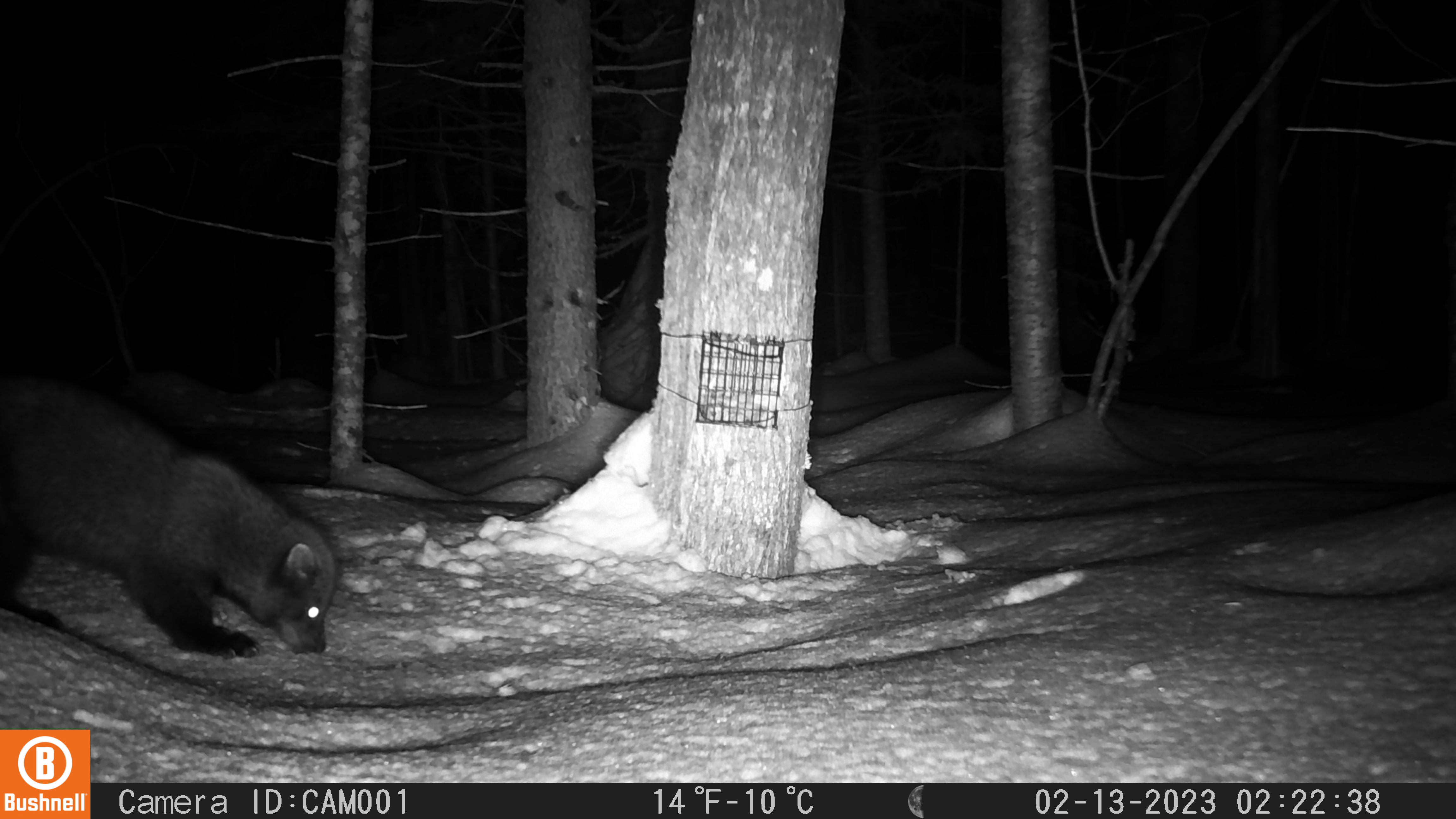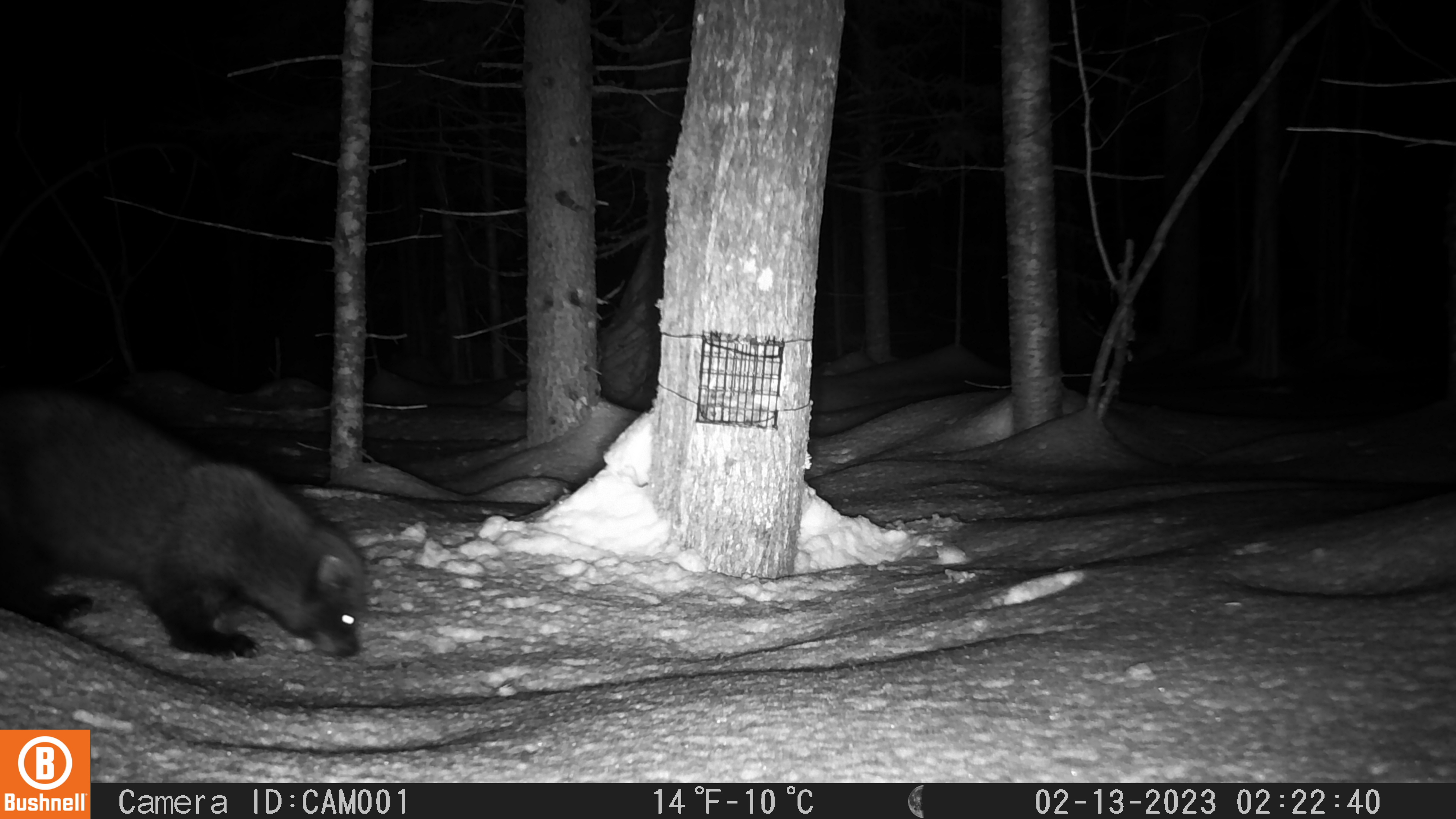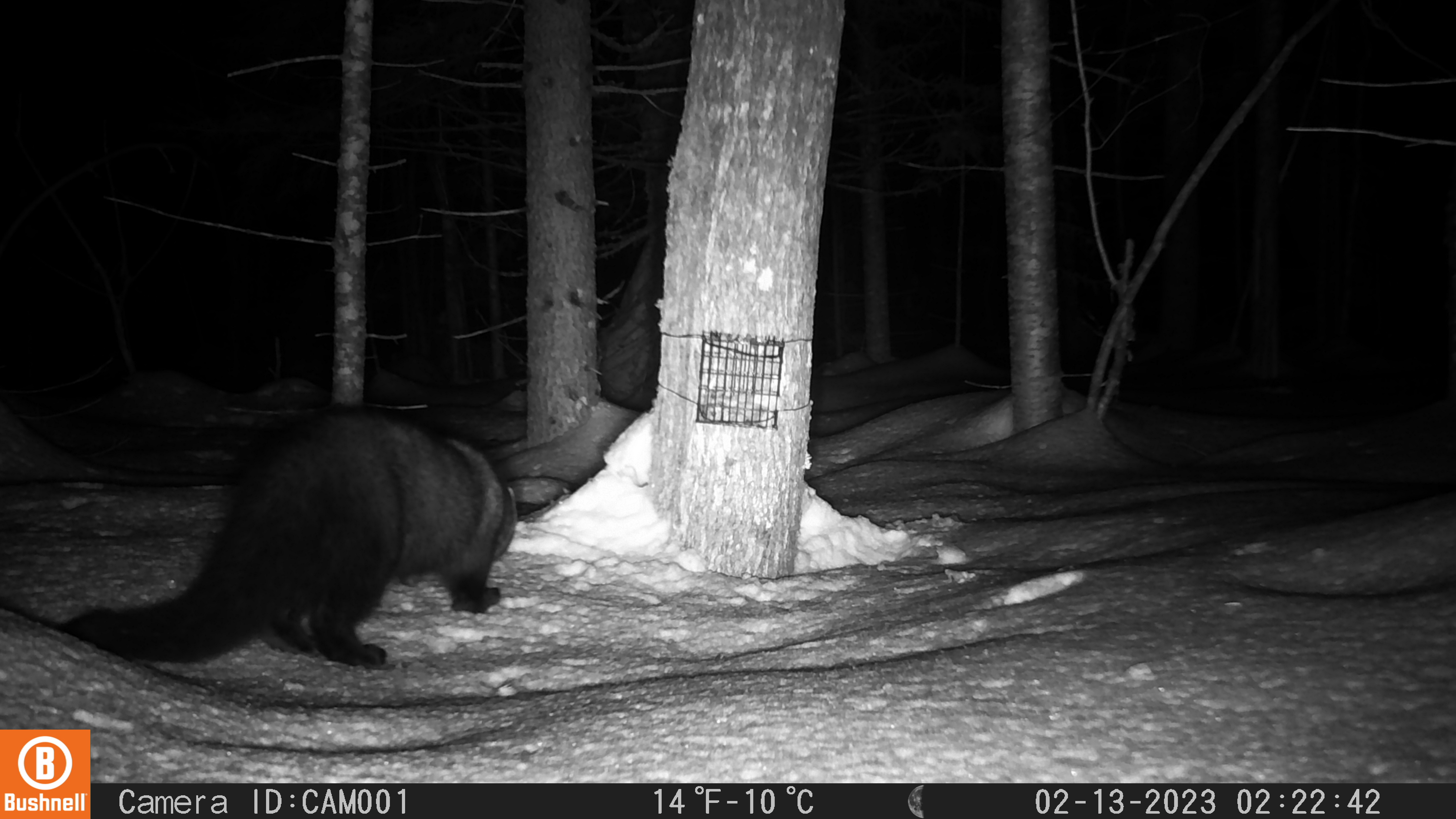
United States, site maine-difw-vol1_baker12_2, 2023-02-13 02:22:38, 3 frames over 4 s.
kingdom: Animalia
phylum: Chordata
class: Mammalia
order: Carnivora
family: Mustelidae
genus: Pekania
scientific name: Pekania pennanti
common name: fisher